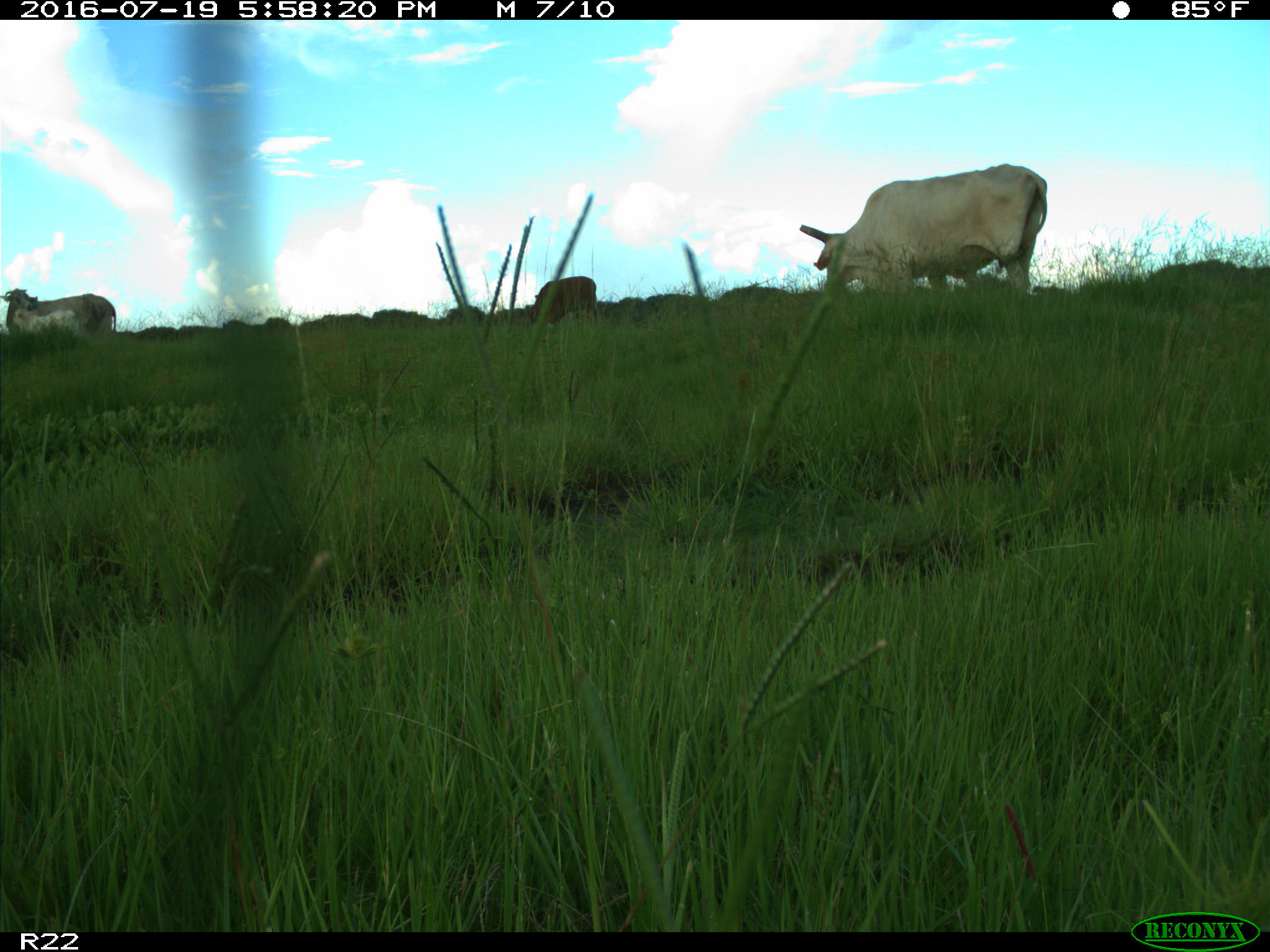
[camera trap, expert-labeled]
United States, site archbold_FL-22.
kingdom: Animalia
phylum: Chordata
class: Mammalia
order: Artiodactyla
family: Bovidae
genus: Bos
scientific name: Bos taurus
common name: domestic cow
Bos taurus (domestic cow).